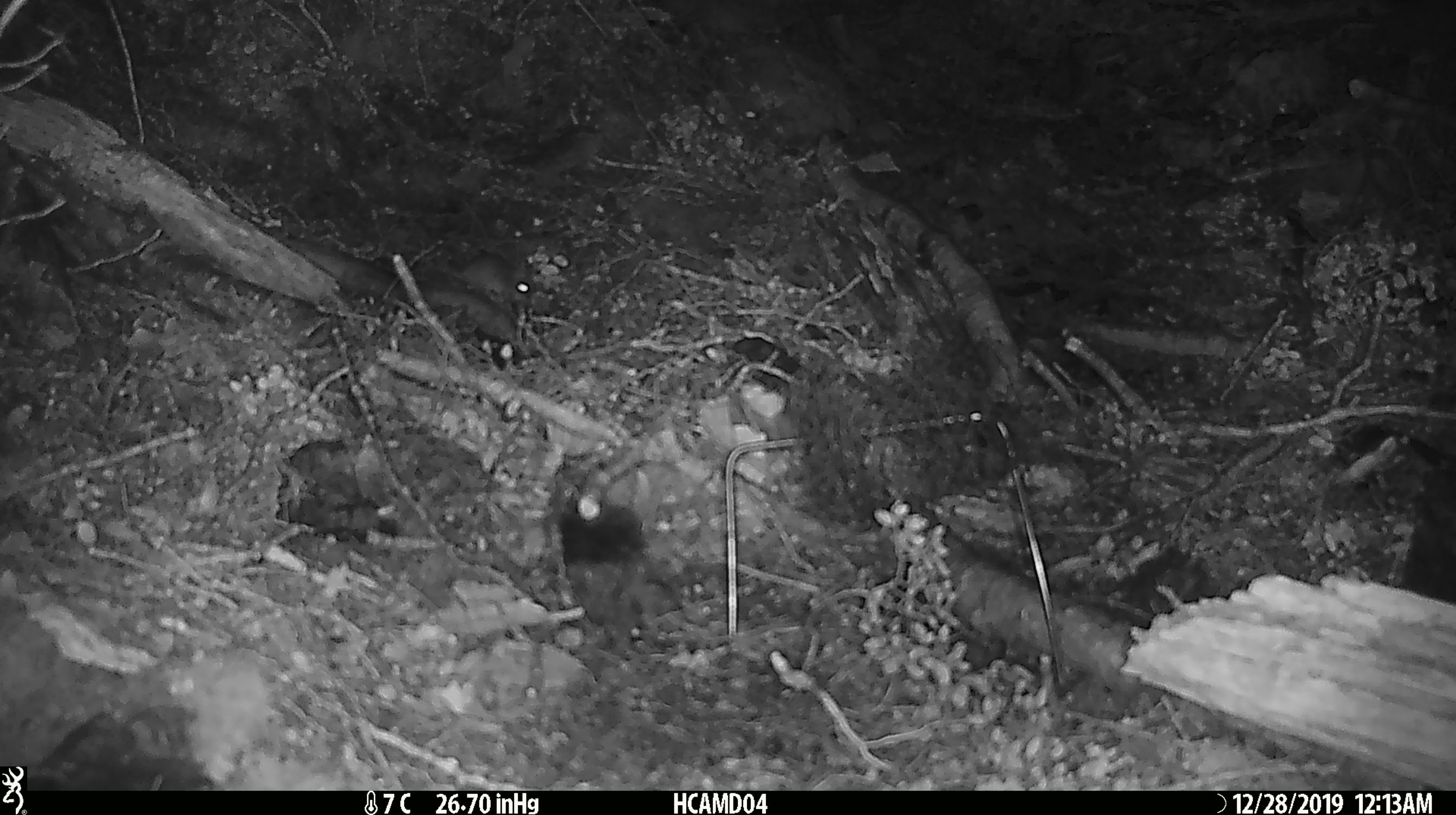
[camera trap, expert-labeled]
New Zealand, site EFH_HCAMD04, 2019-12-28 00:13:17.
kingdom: Animalia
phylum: Chordata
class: Mammalia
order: Rodentia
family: Muridae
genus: Mus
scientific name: Mus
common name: mouse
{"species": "mouse (Mus)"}